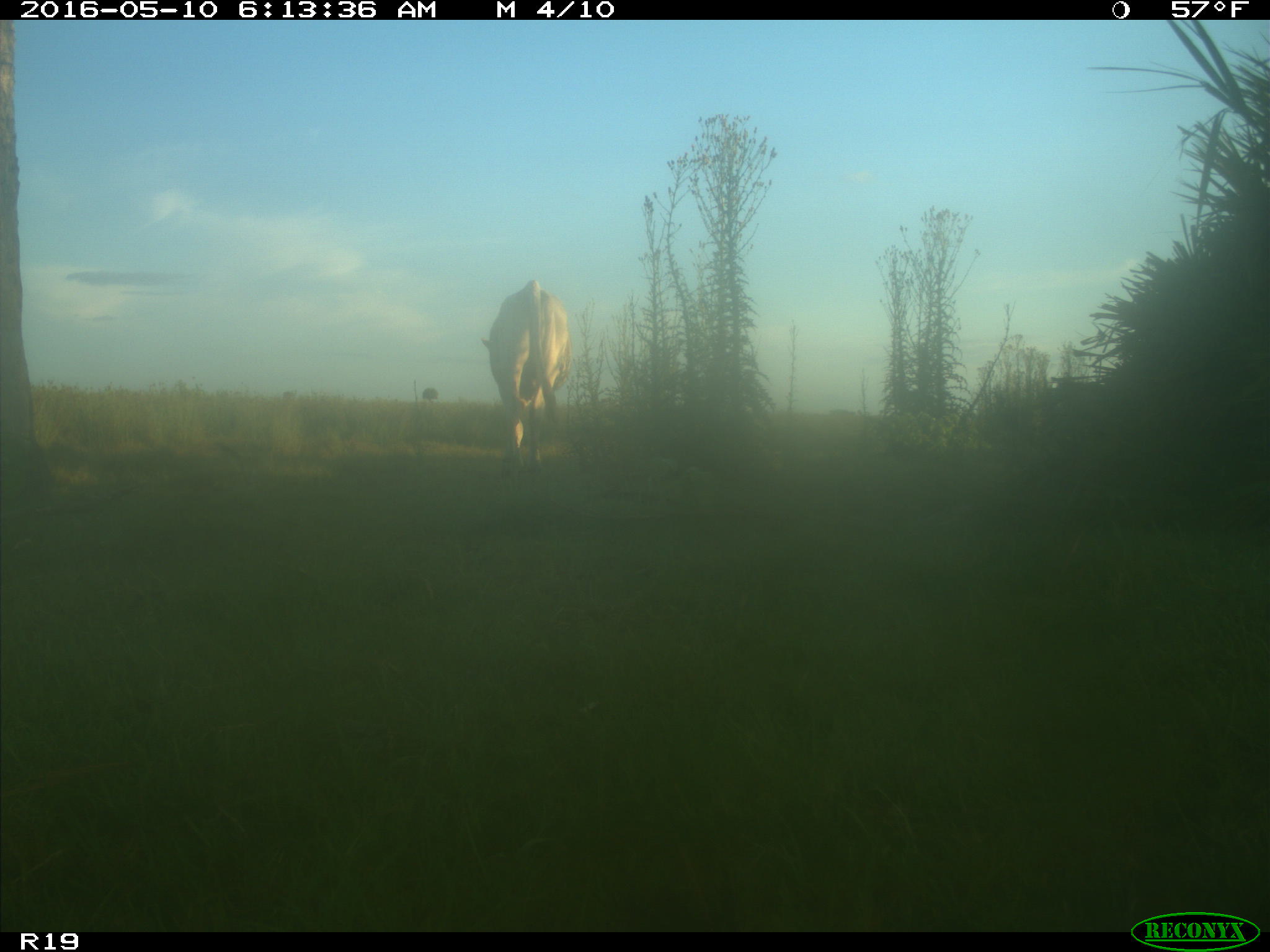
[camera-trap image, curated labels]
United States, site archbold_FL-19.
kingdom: Animalia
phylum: Chordata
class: Mammalia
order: Artiodactyla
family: Bovidae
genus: Bos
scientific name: Bos taurus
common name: domestic cow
Bos taurus (domestic cow).